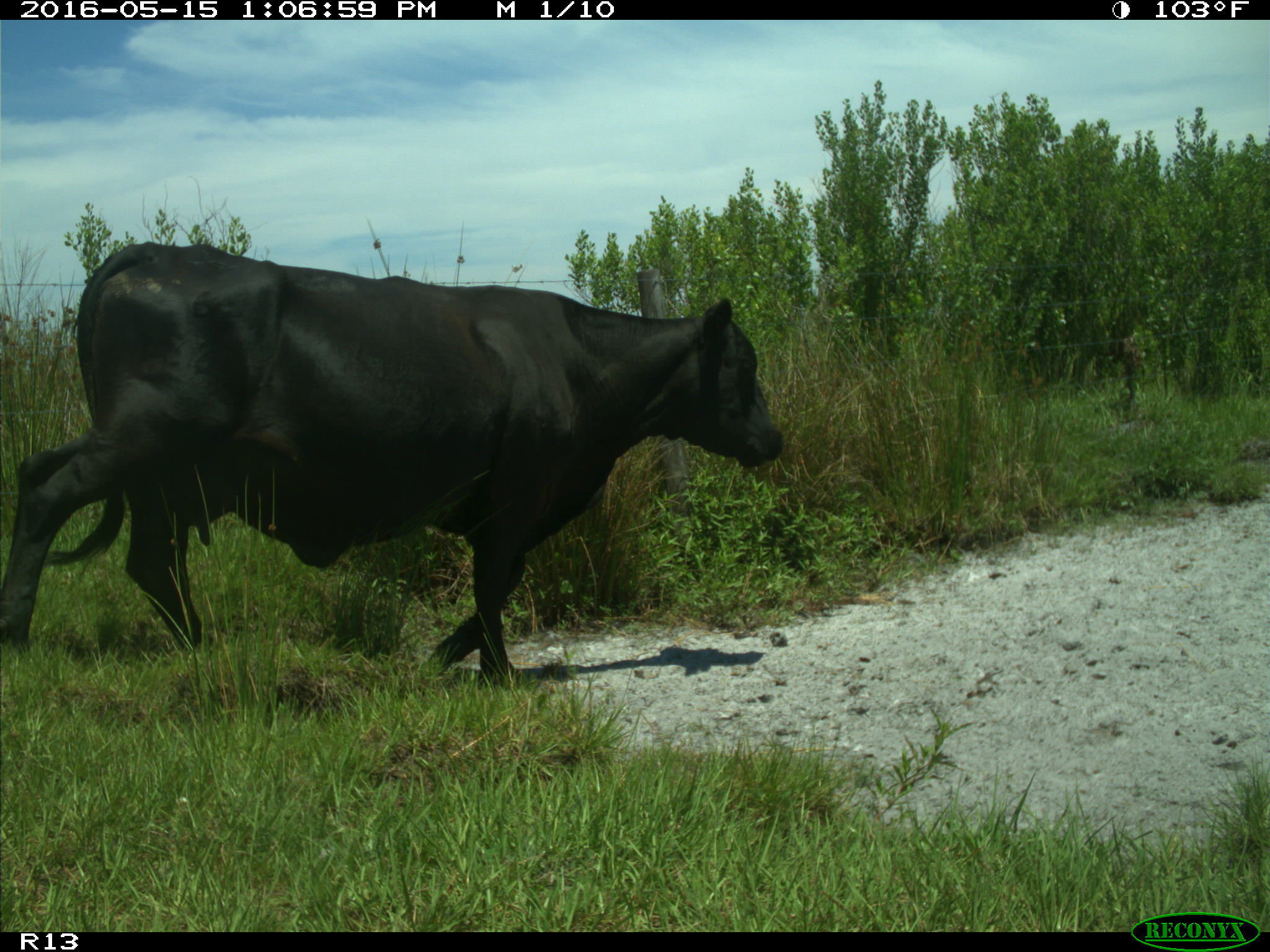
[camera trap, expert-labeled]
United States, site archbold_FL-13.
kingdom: Animalia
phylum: Chordata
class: Mammalia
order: Artiodactyla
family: Bovidae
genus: Bos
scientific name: Bos taurus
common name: domestic cow